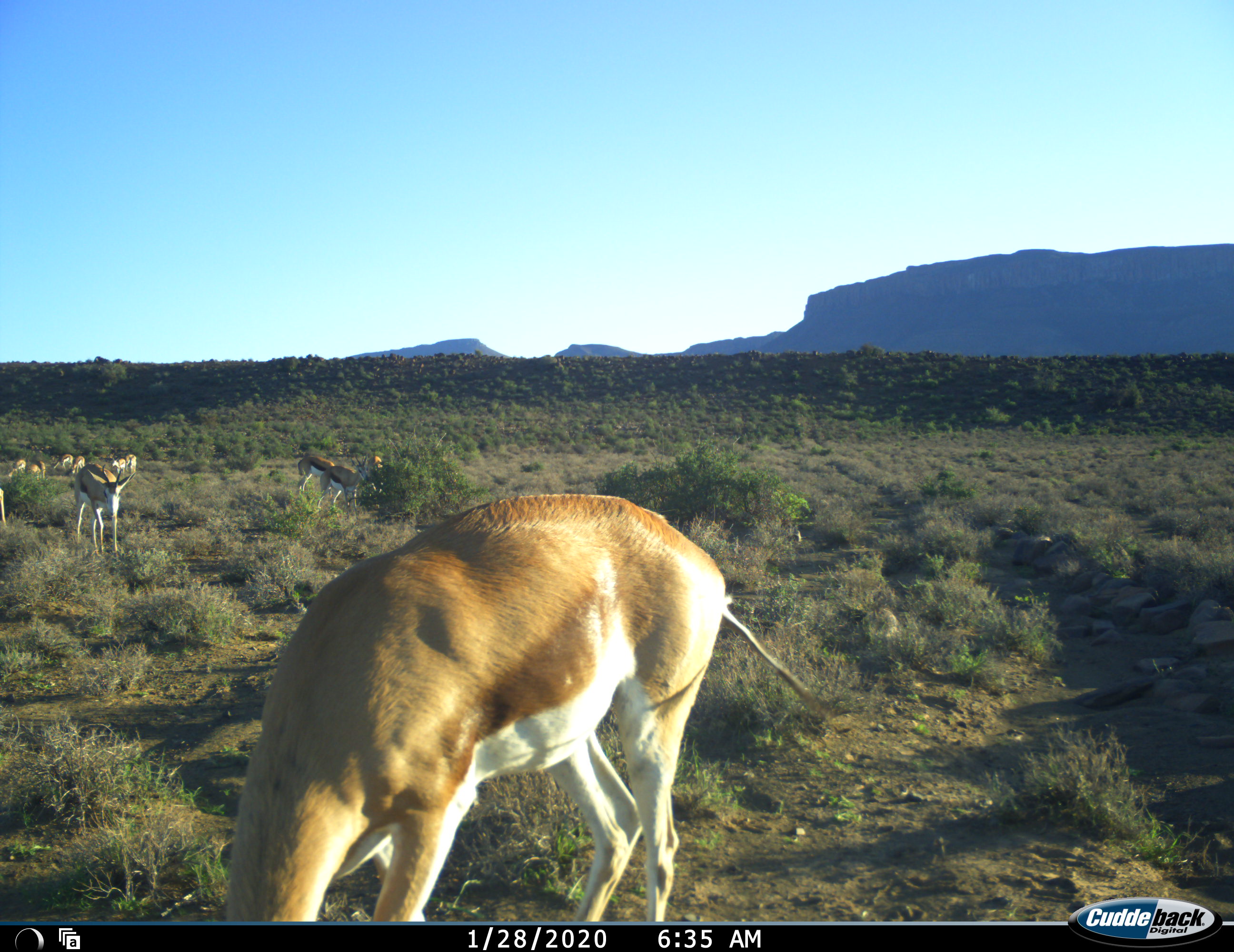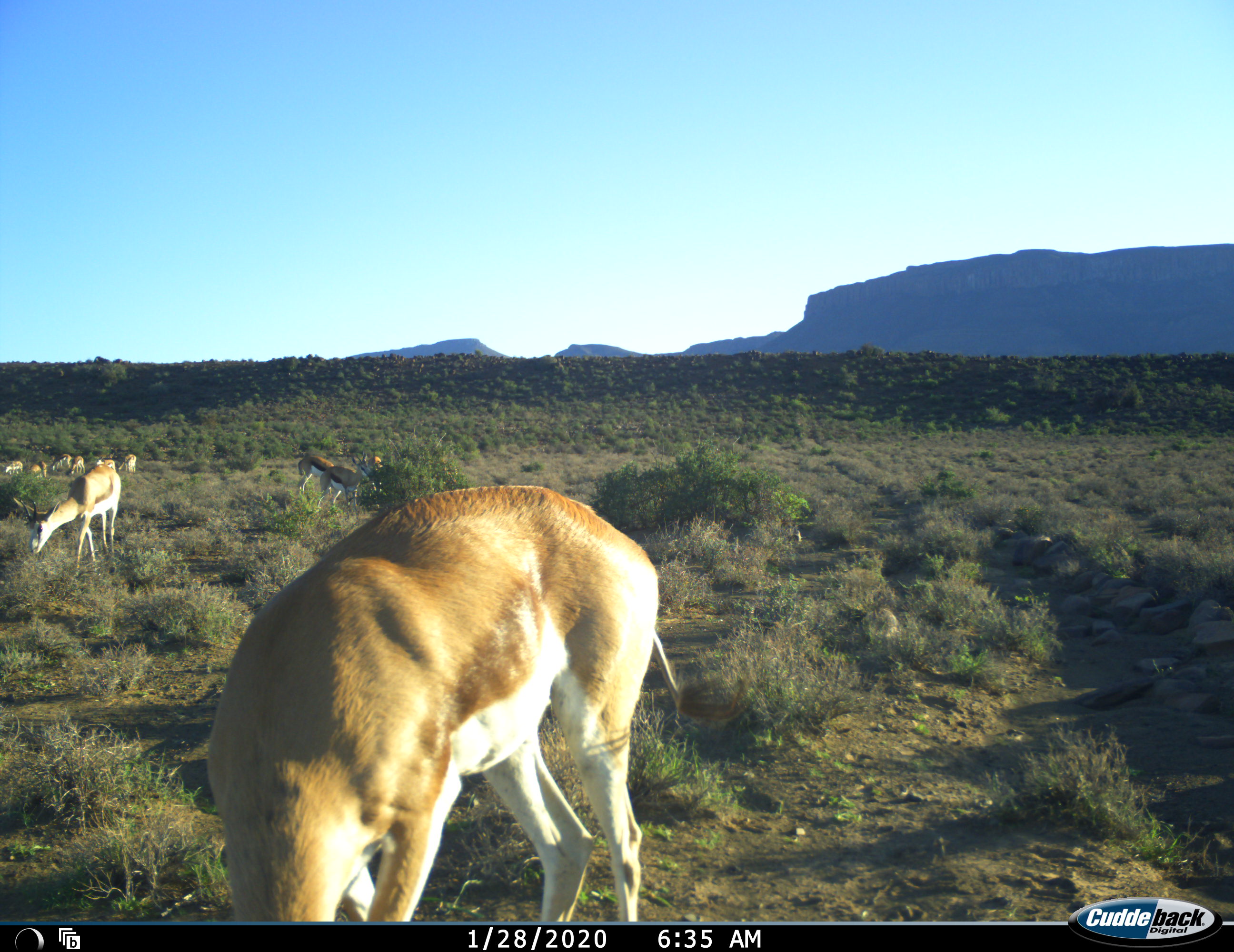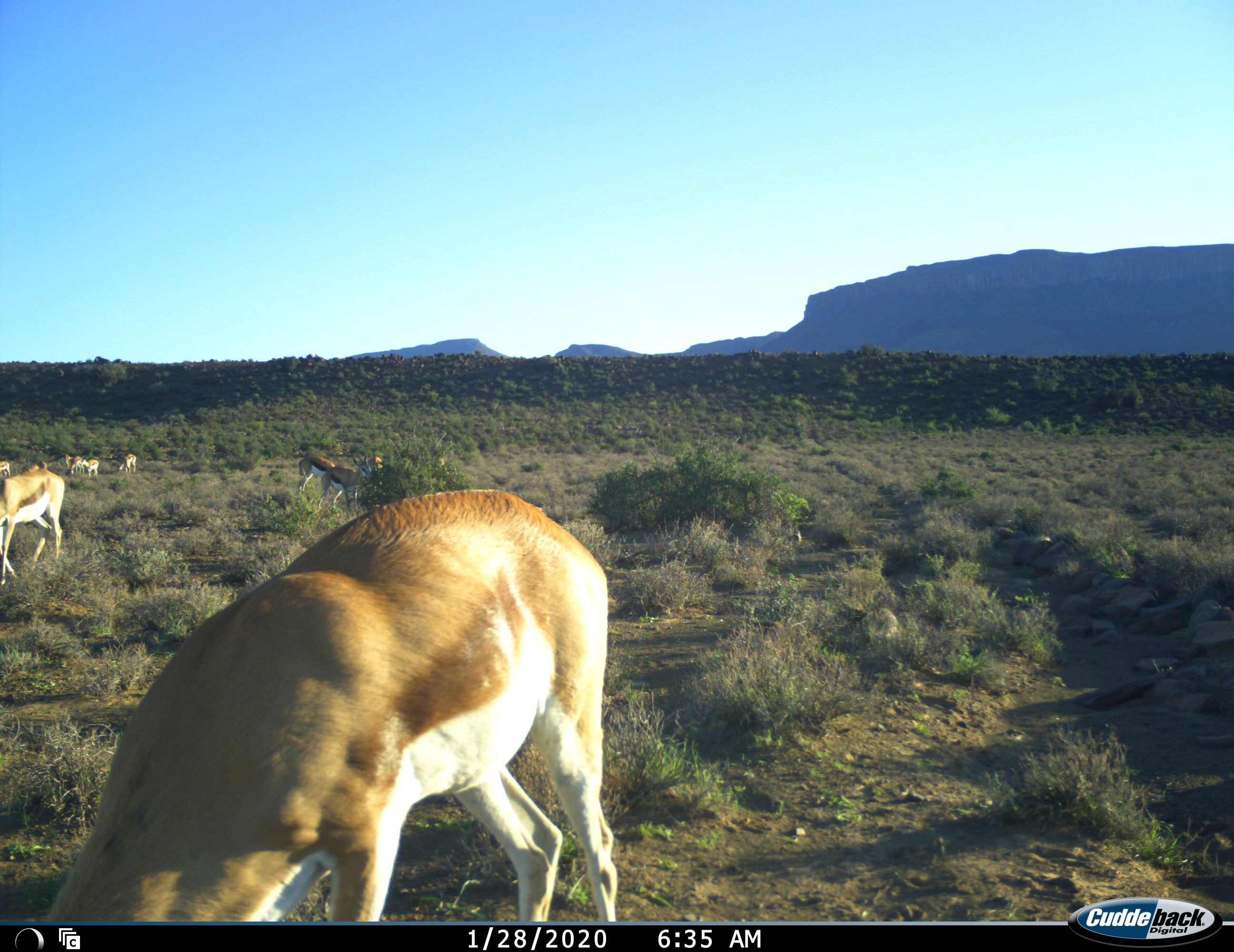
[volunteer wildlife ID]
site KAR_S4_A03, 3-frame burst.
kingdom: Animalia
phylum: Chordata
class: Mammalia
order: Artiodactyla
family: Bovidae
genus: Antidorcas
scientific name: Antidorcas marsupialis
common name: springbok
Springbok (Antidorcas marsupialis), count 11-50. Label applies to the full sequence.